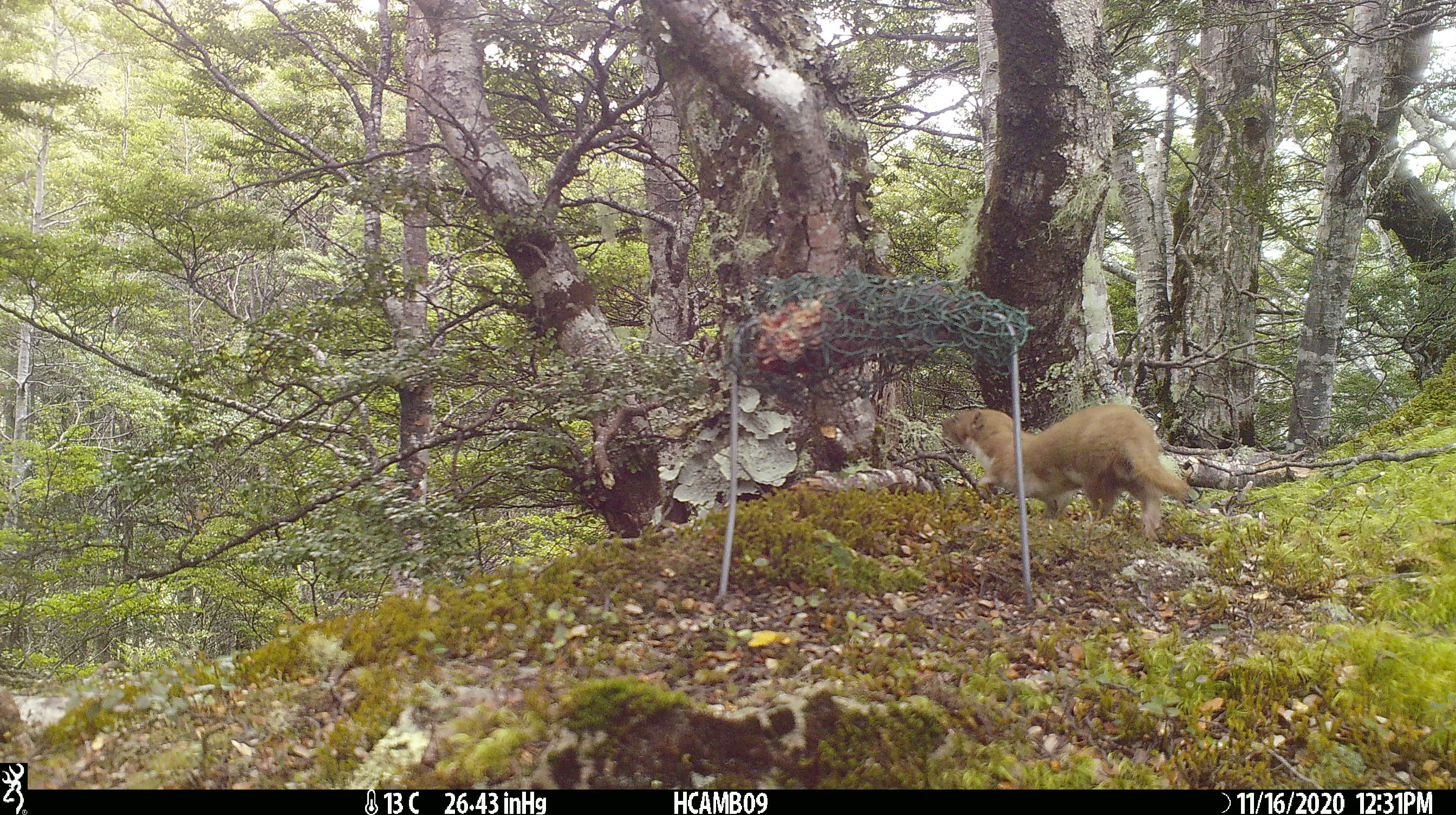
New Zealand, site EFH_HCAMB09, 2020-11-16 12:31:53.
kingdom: Animalia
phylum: Chordata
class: Mammalia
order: Carnivora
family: Mustelidae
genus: Mustela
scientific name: Mustela nivalis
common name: least weasel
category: weasel